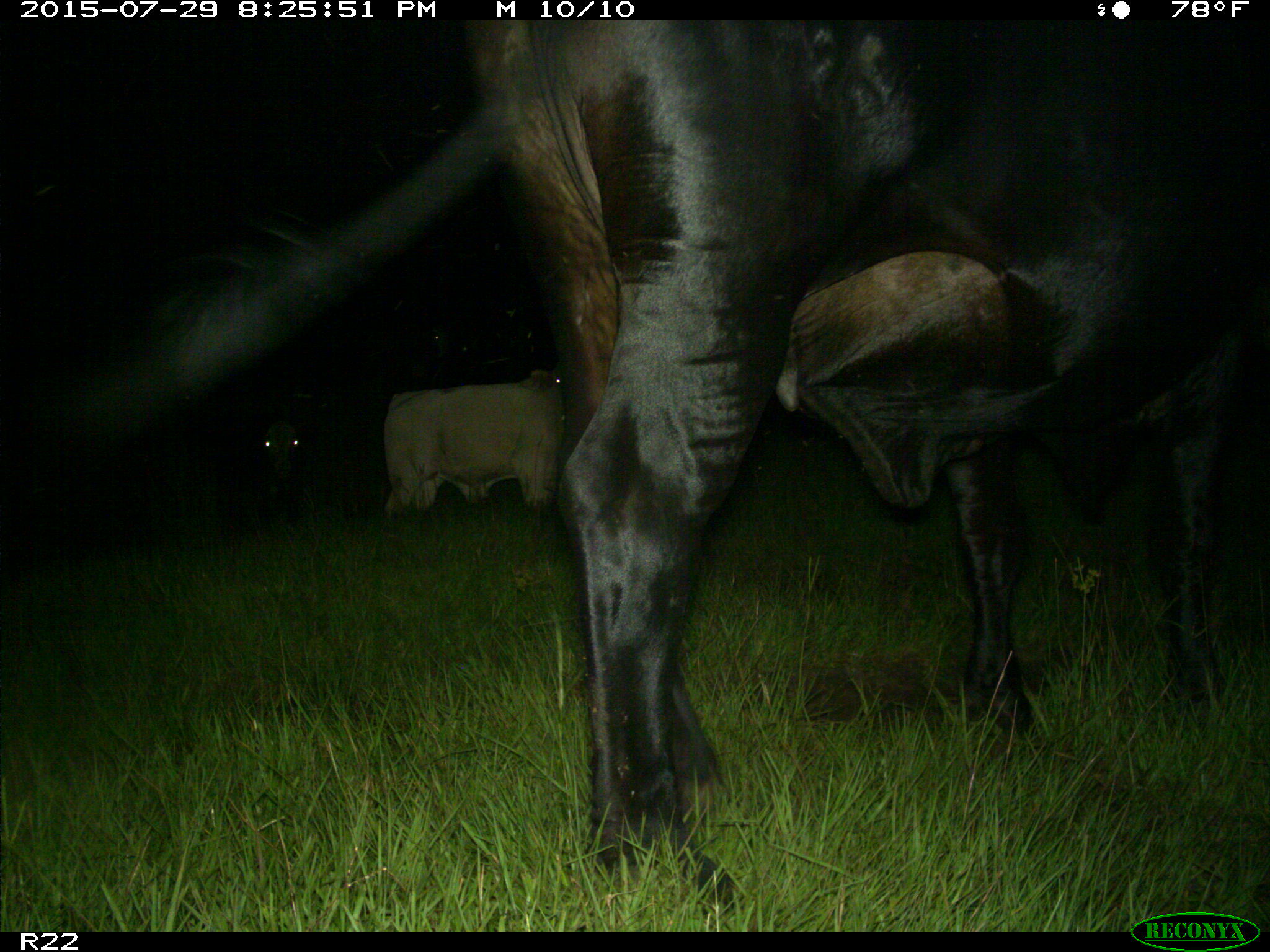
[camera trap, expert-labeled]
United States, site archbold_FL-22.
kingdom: Animalia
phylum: Chordata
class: Mammalia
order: Artiodactyla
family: Bovidae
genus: Bos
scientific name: Bos taurus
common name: domestic cow